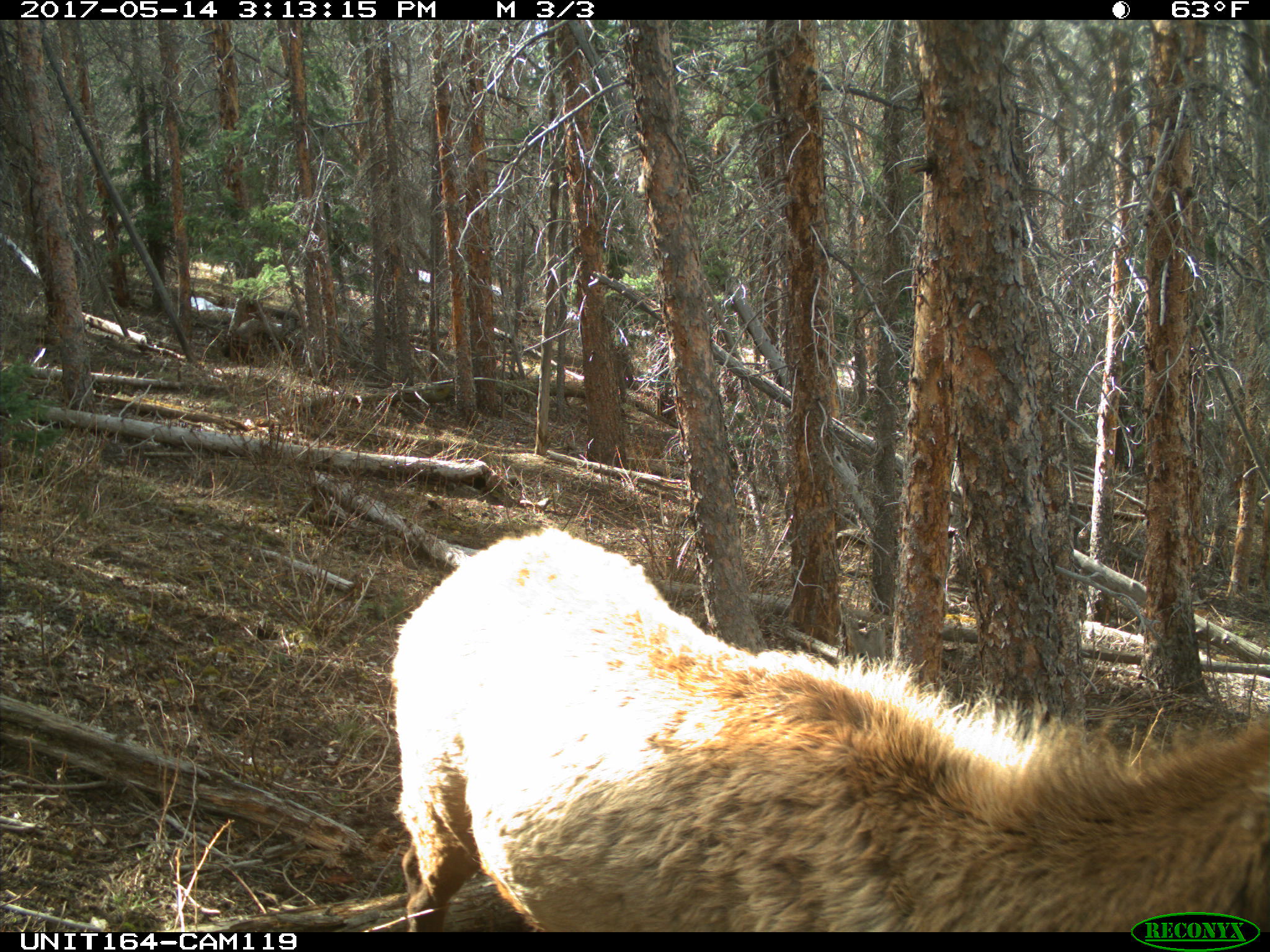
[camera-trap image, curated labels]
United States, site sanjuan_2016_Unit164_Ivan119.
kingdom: Animalia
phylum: Chordata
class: Mammalia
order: Artiodactyla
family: Cervidae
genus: Cervus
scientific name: Cervus elaphus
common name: red deer